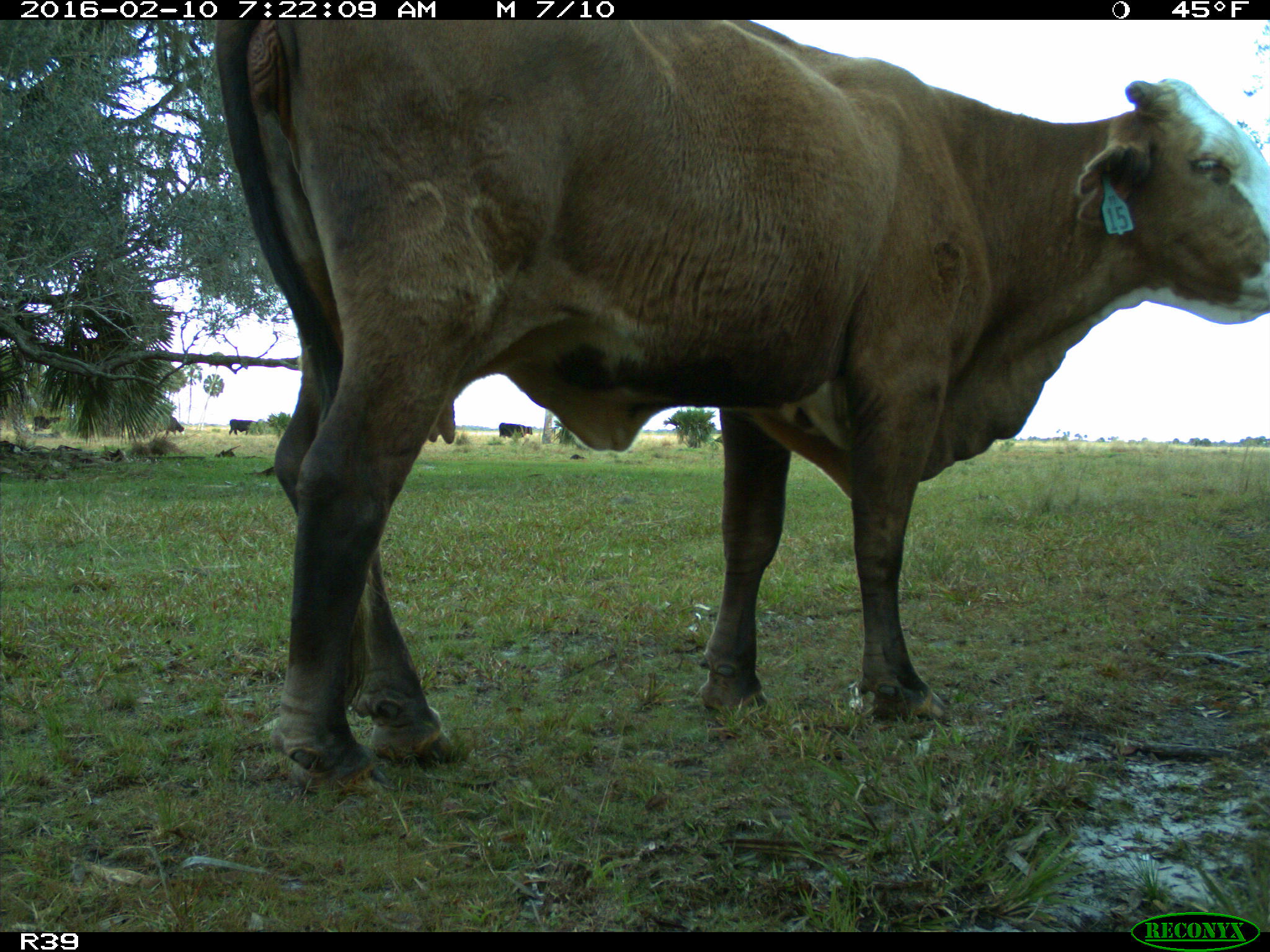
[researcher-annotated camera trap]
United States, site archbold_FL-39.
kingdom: Animalia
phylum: Chordata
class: Mammalia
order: Artiodactyla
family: Bovidae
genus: Bos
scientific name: Bos taurus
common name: domestic cow